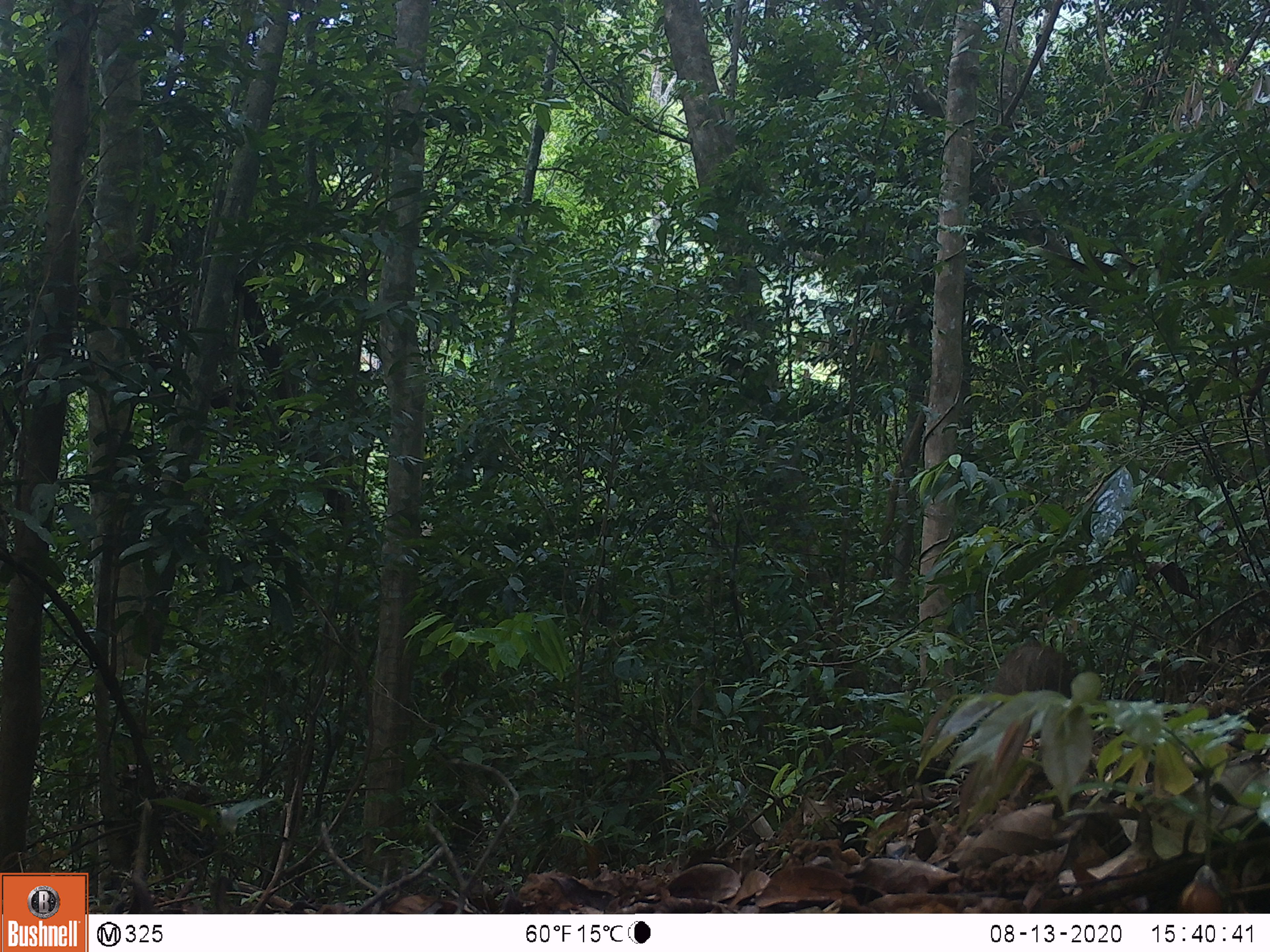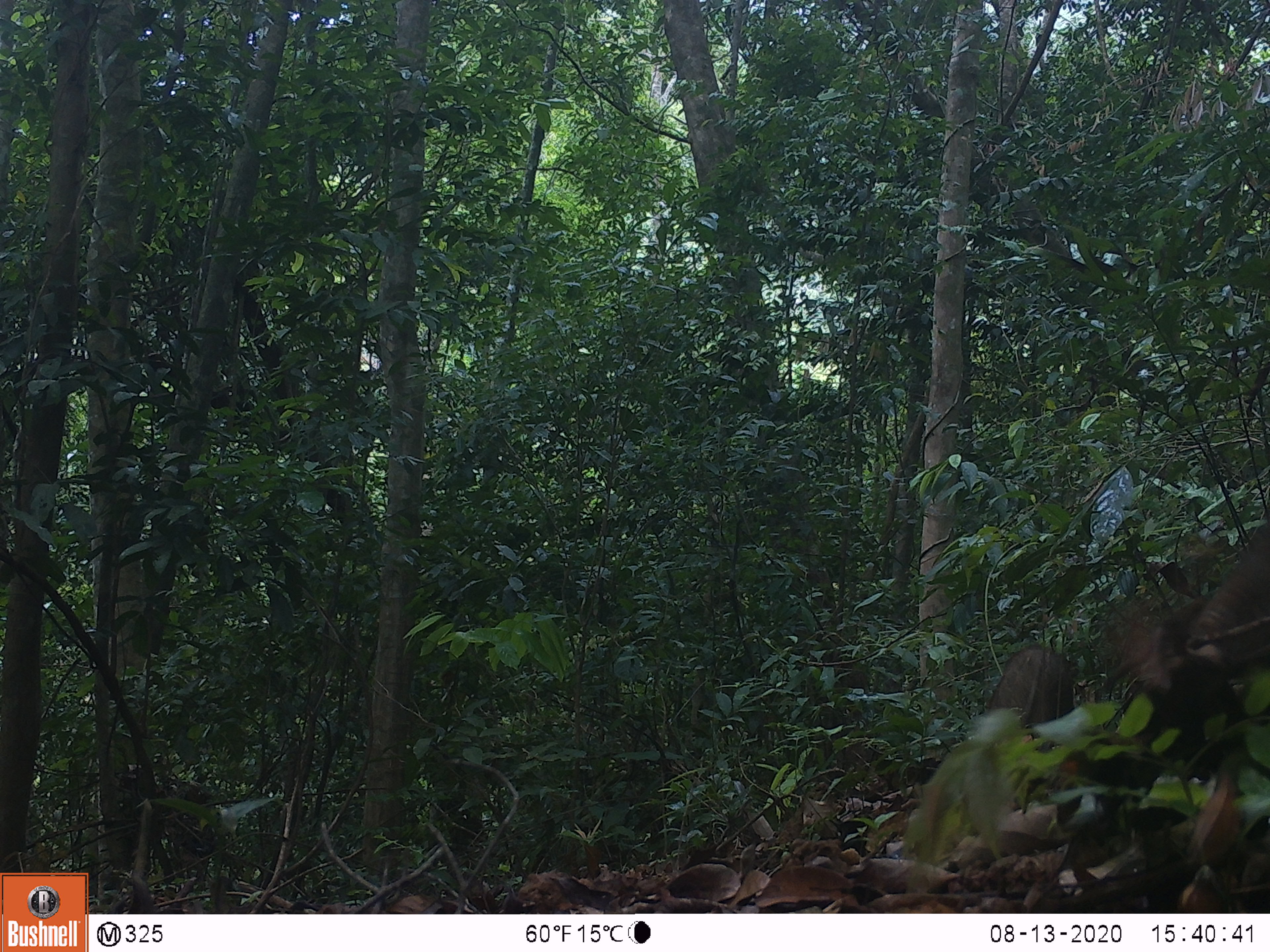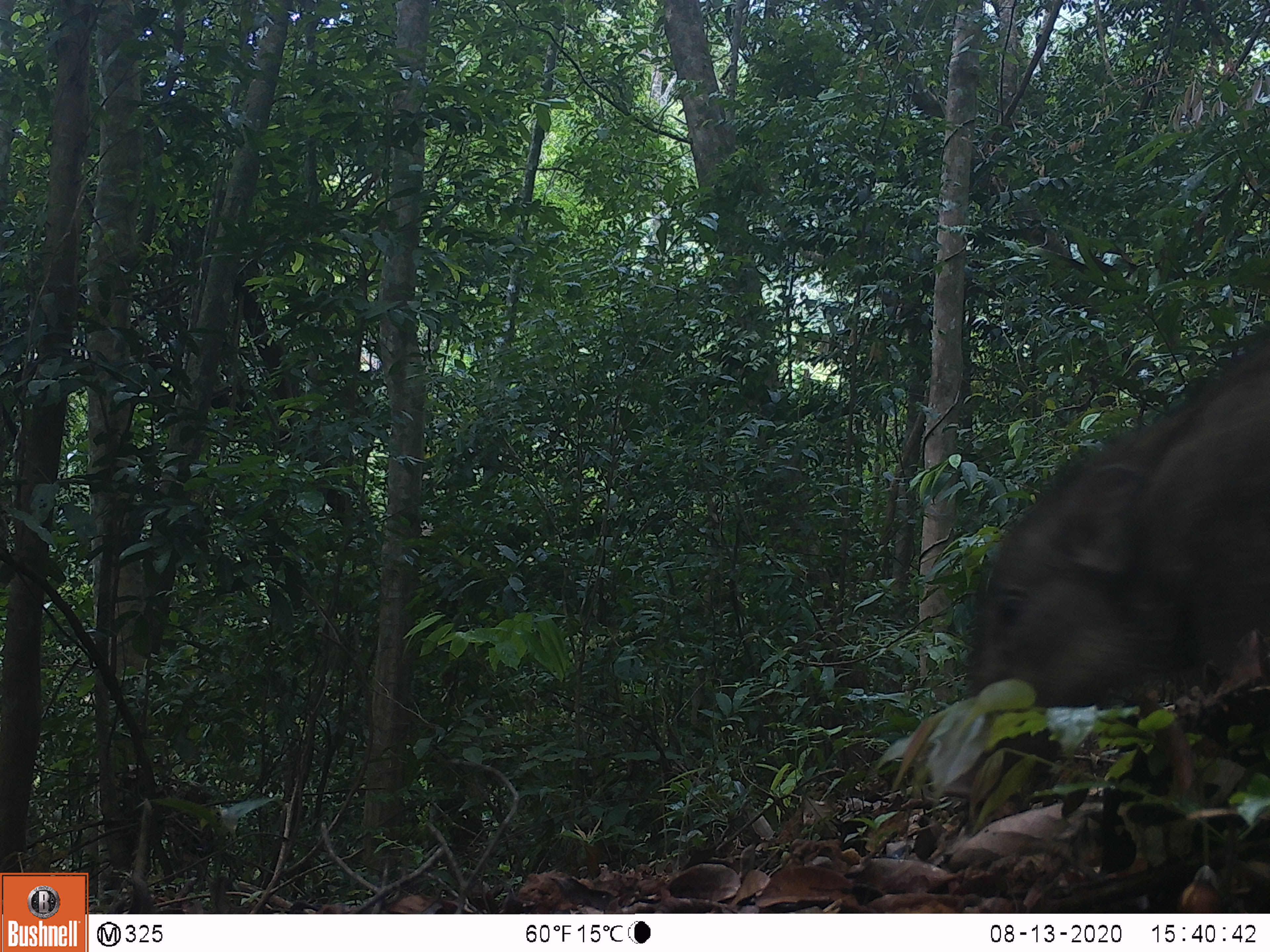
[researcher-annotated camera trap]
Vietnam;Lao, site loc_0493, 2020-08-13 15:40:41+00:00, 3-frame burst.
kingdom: Animalia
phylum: Chordata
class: Mammalia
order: Artiodactyla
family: Suidae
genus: Sus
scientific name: Sus scrofa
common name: eurasian wild pig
Eurasian wild pig (Sus scrofa). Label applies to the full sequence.